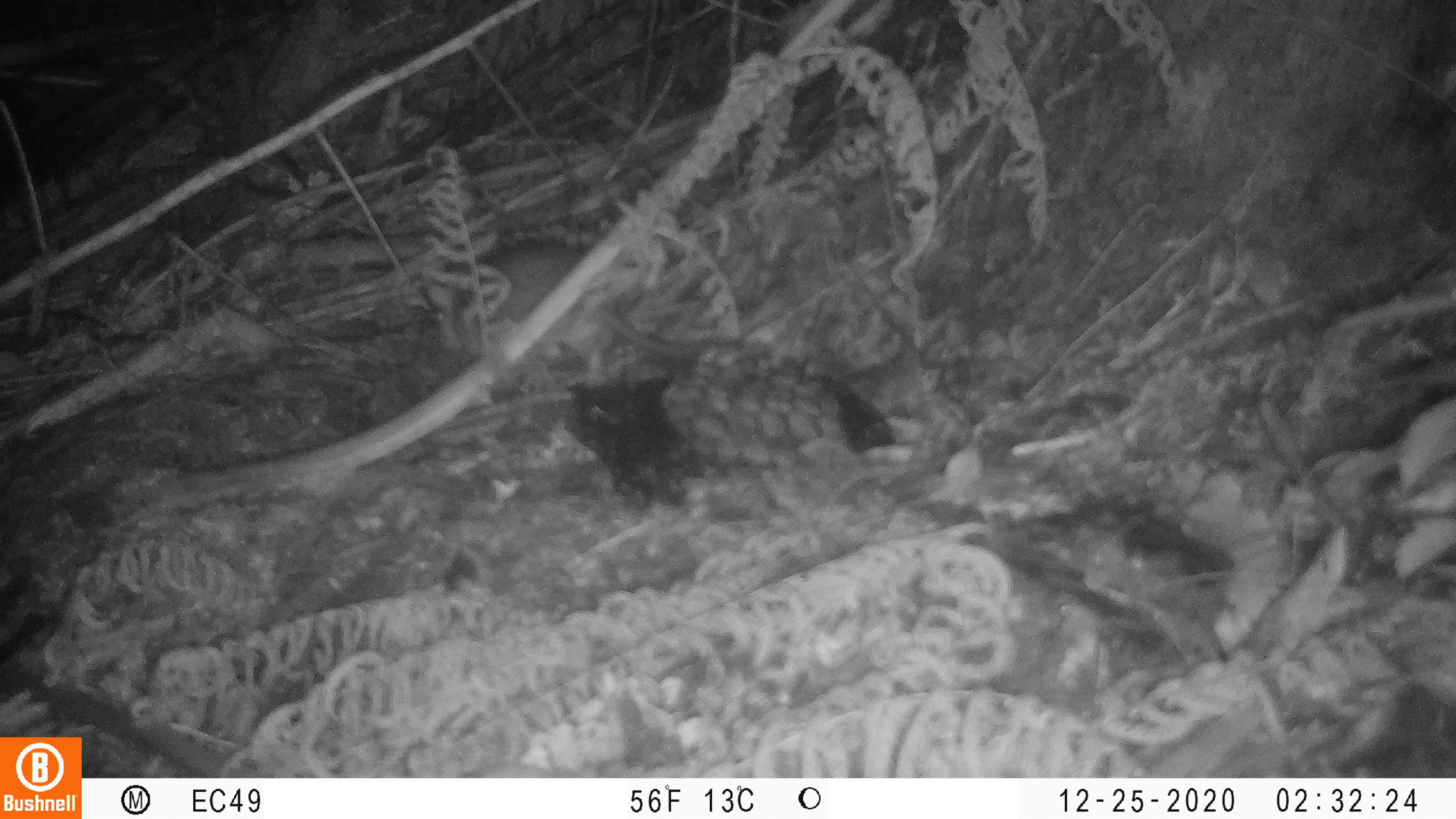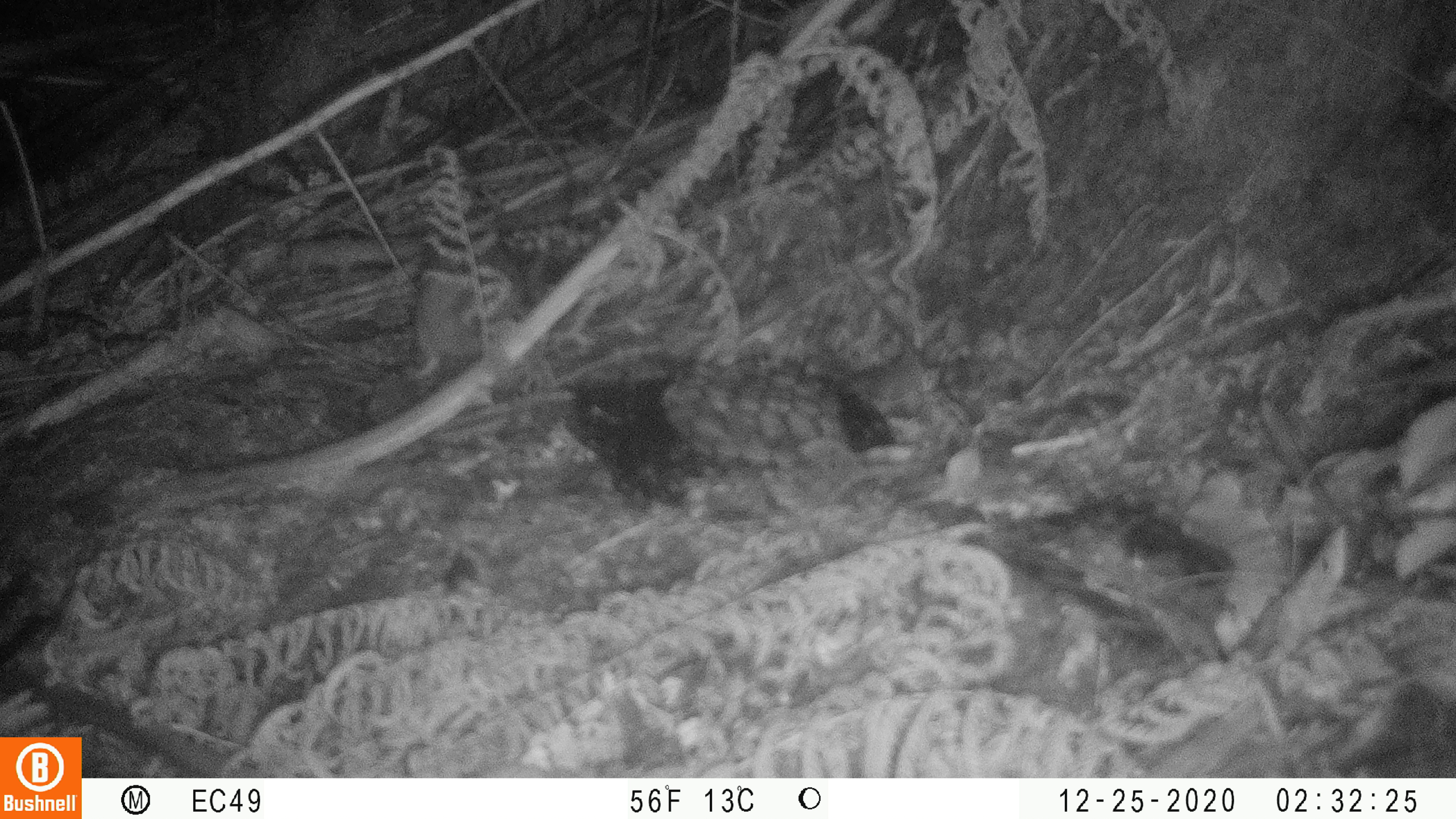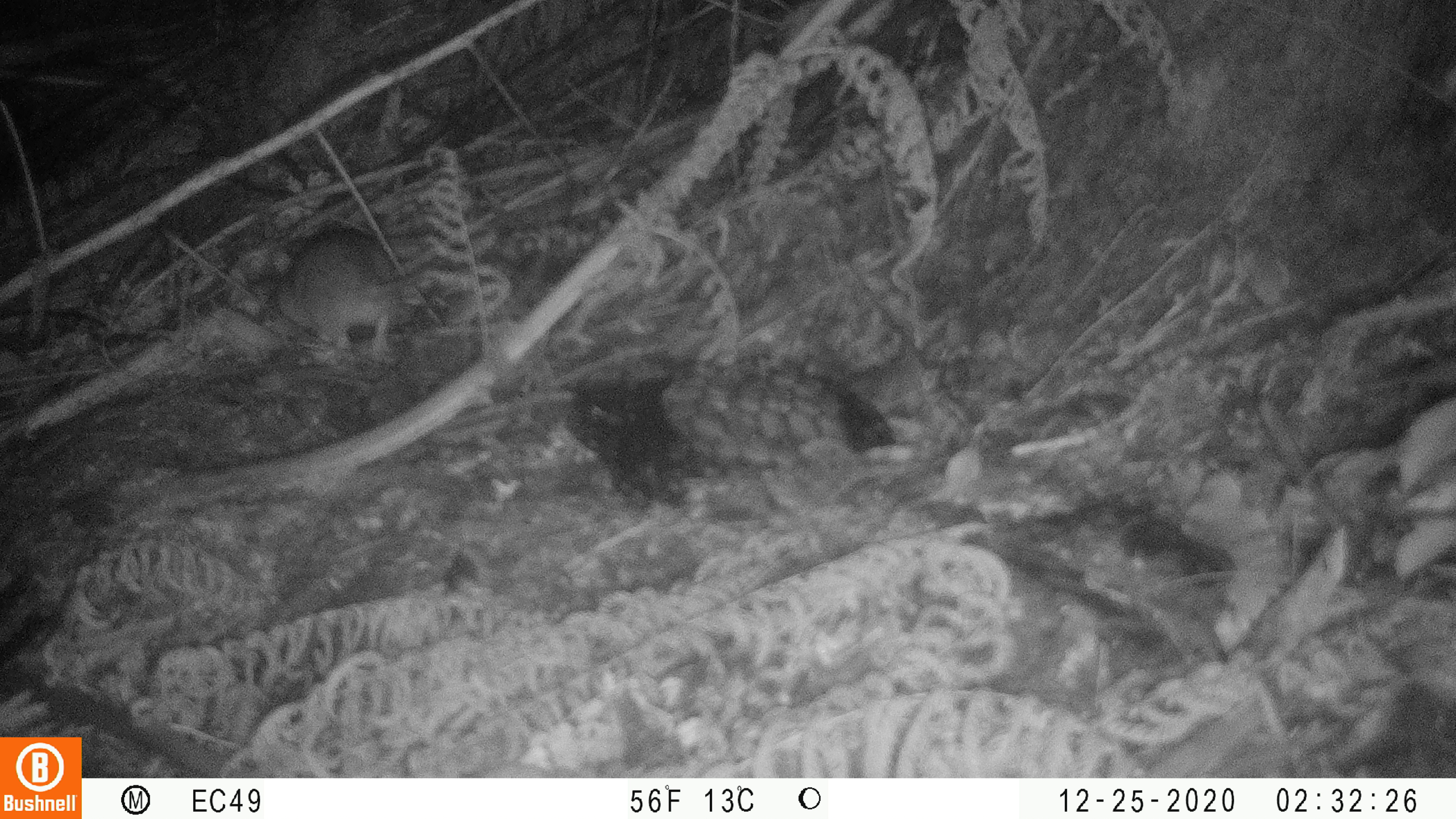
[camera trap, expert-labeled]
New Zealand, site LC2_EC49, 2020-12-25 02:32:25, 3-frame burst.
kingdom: Animalia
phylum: Chordata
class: Mammalia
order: Rodentia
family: Muridae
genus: Rattus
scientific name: Rattus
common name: rat